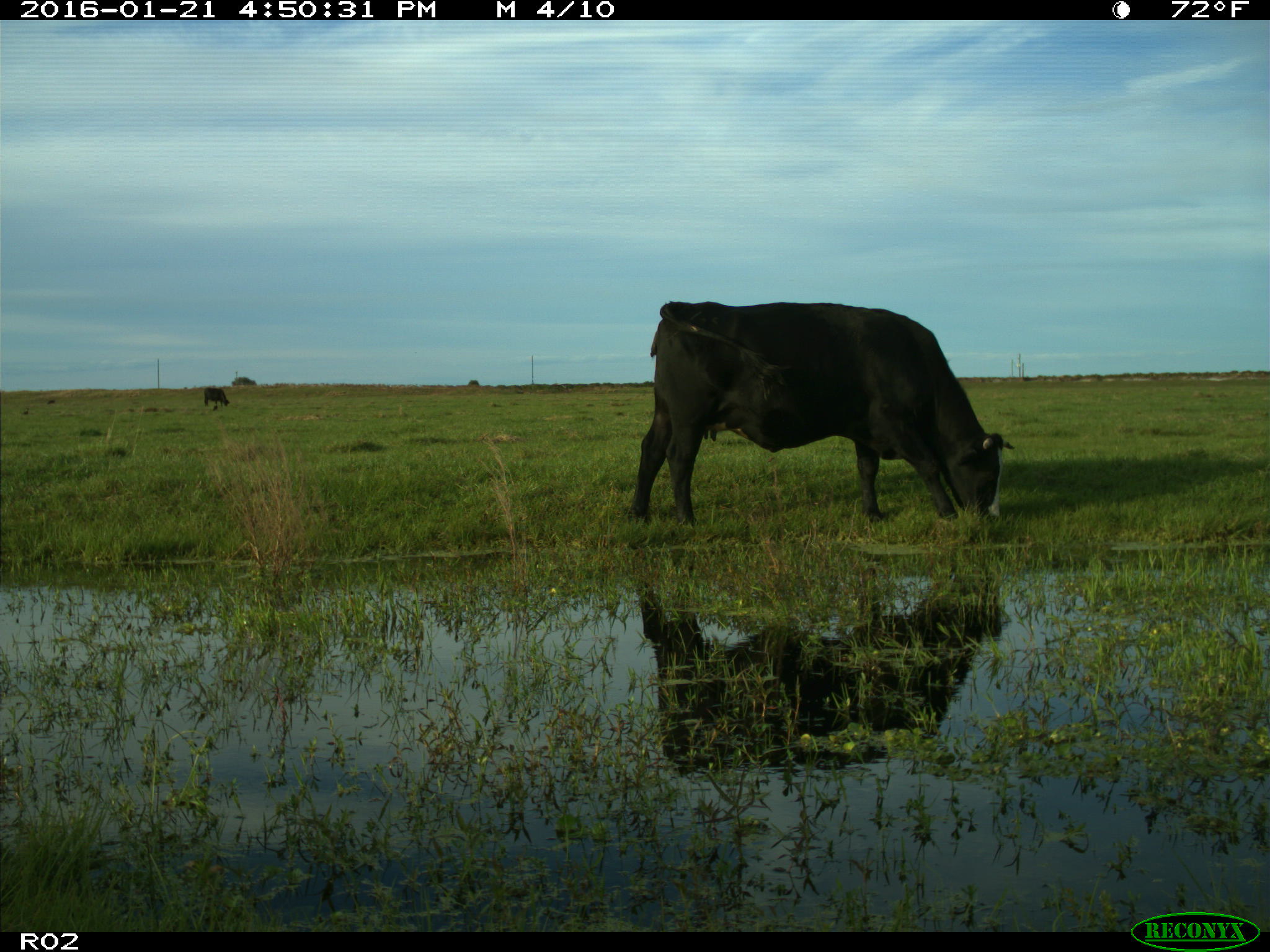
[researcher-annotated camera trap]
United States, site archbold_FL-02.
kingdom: Animalia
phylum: Chordata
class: Mammalia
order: Artiodactyla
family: Bovidae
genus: Bos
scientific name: Bos taurus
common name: domestic cow